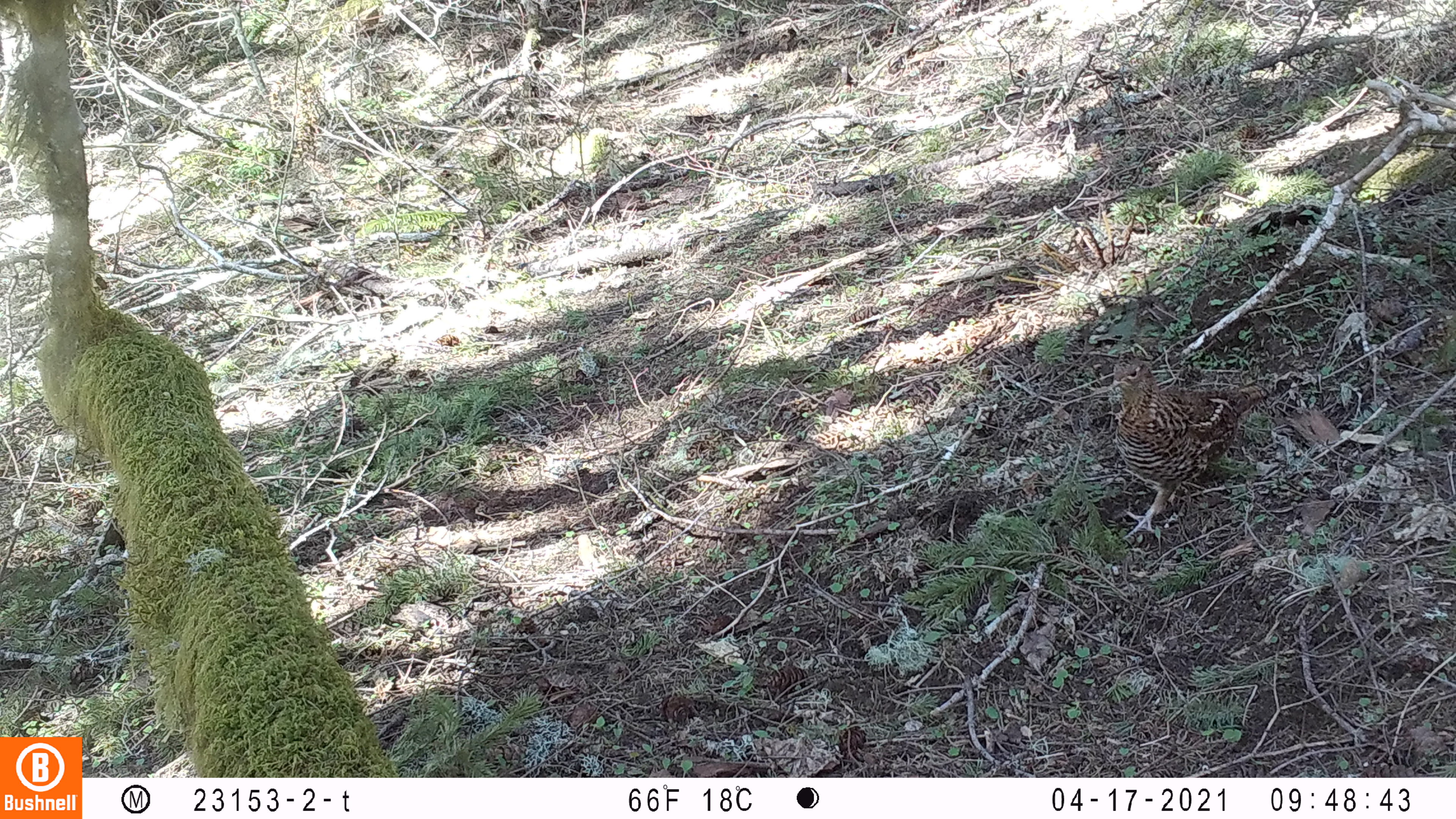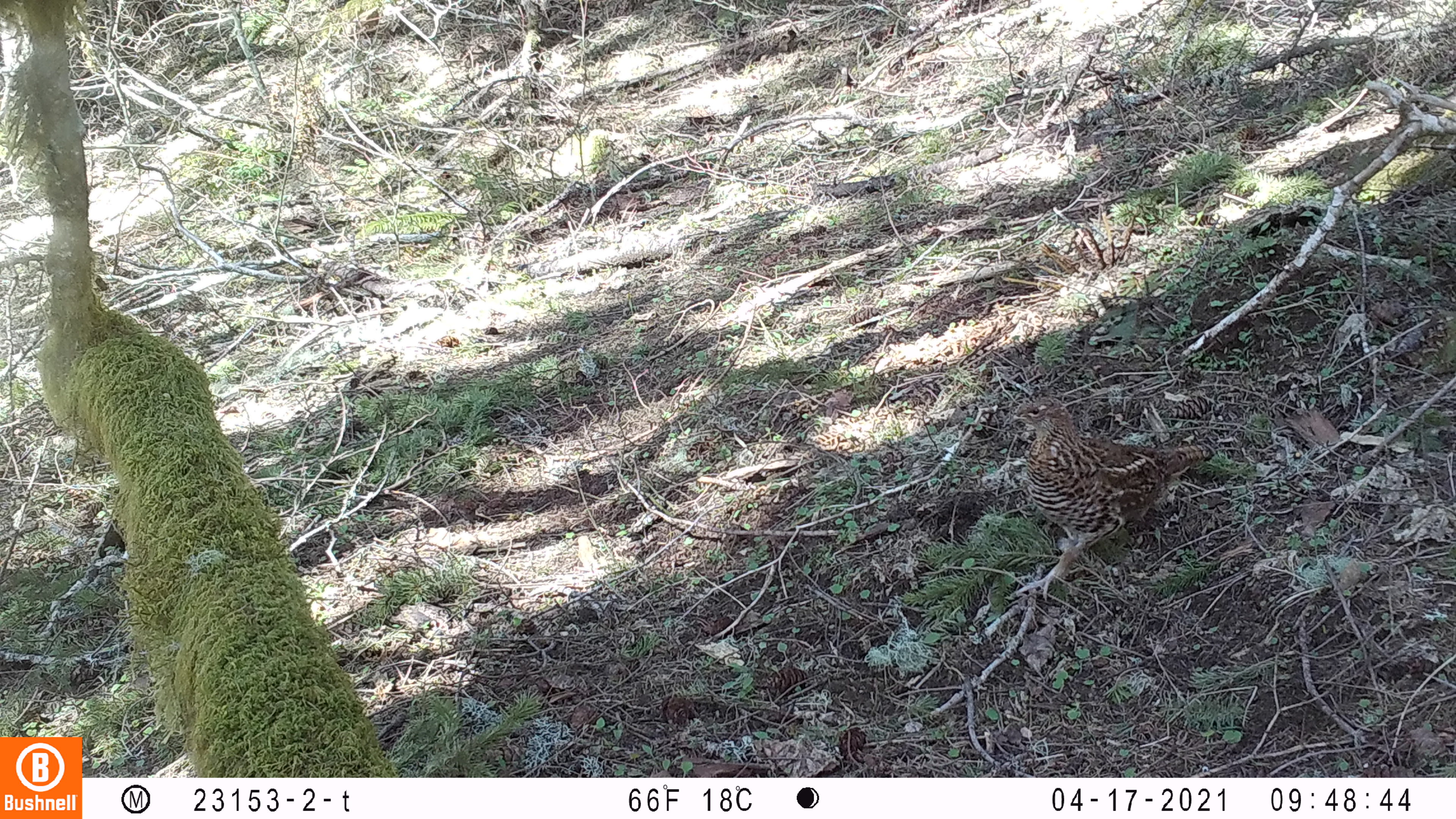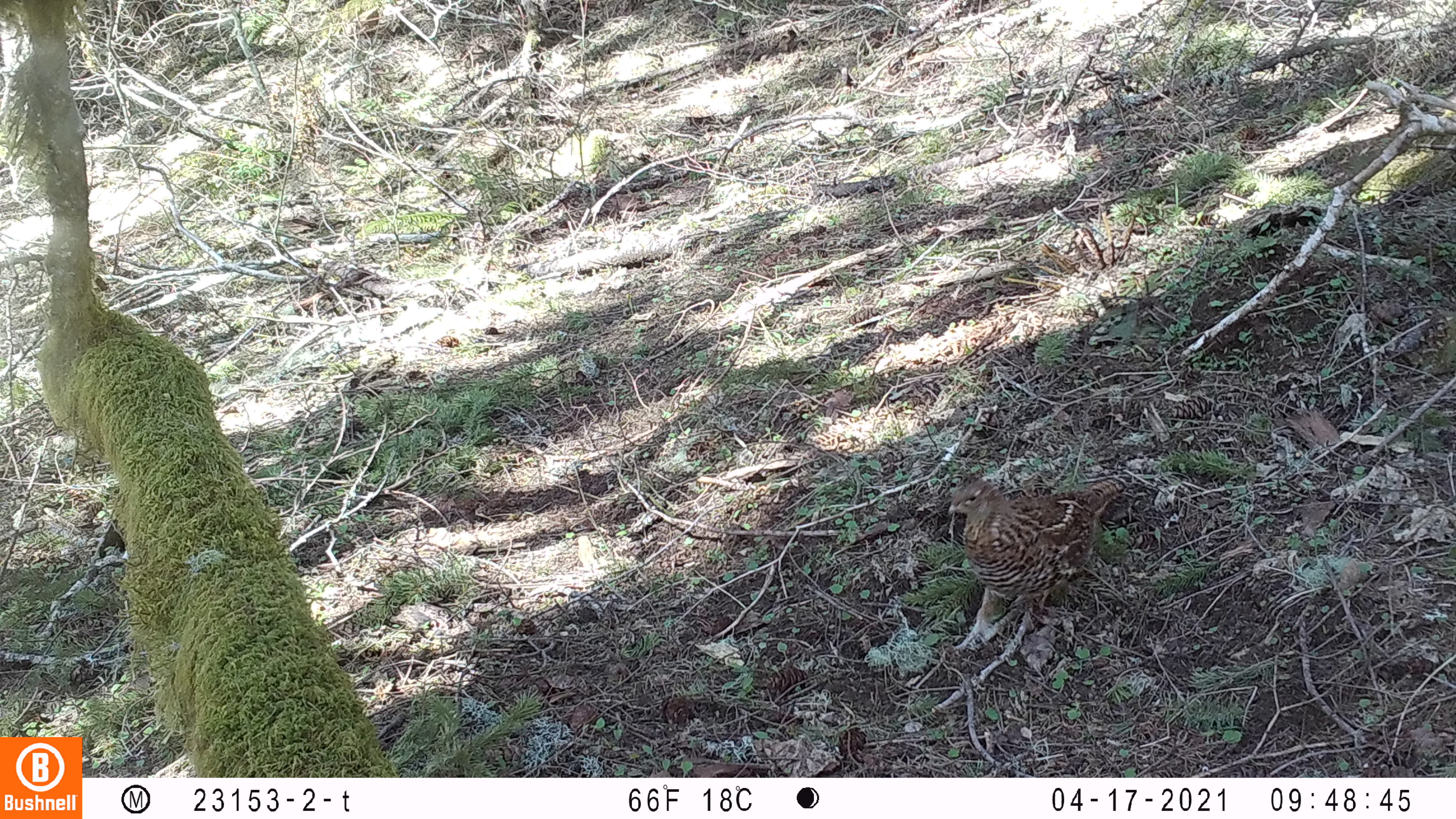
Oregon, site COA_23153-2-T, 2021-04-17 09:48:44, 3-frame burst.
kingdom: Animalia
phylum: Chordata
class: Aves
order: Galliformes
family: Phasianidae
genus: Bonasa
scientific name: Bonasa umbellus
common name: ruffed grouse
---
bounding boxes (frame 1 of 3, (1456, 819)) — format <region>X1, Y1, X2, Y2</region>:
ruffed grouse: <region>1102, 352, 1292, 541</region>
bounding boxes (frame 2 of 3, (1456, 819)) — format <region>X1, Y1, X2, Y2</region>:
ruffed grouse: <region>1006, 395, 1216, 613</region>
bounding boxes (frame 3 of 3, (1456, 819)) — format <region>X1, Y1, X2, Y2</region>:
ruffed grouse: <region>940, 467, 1144, 662</region>